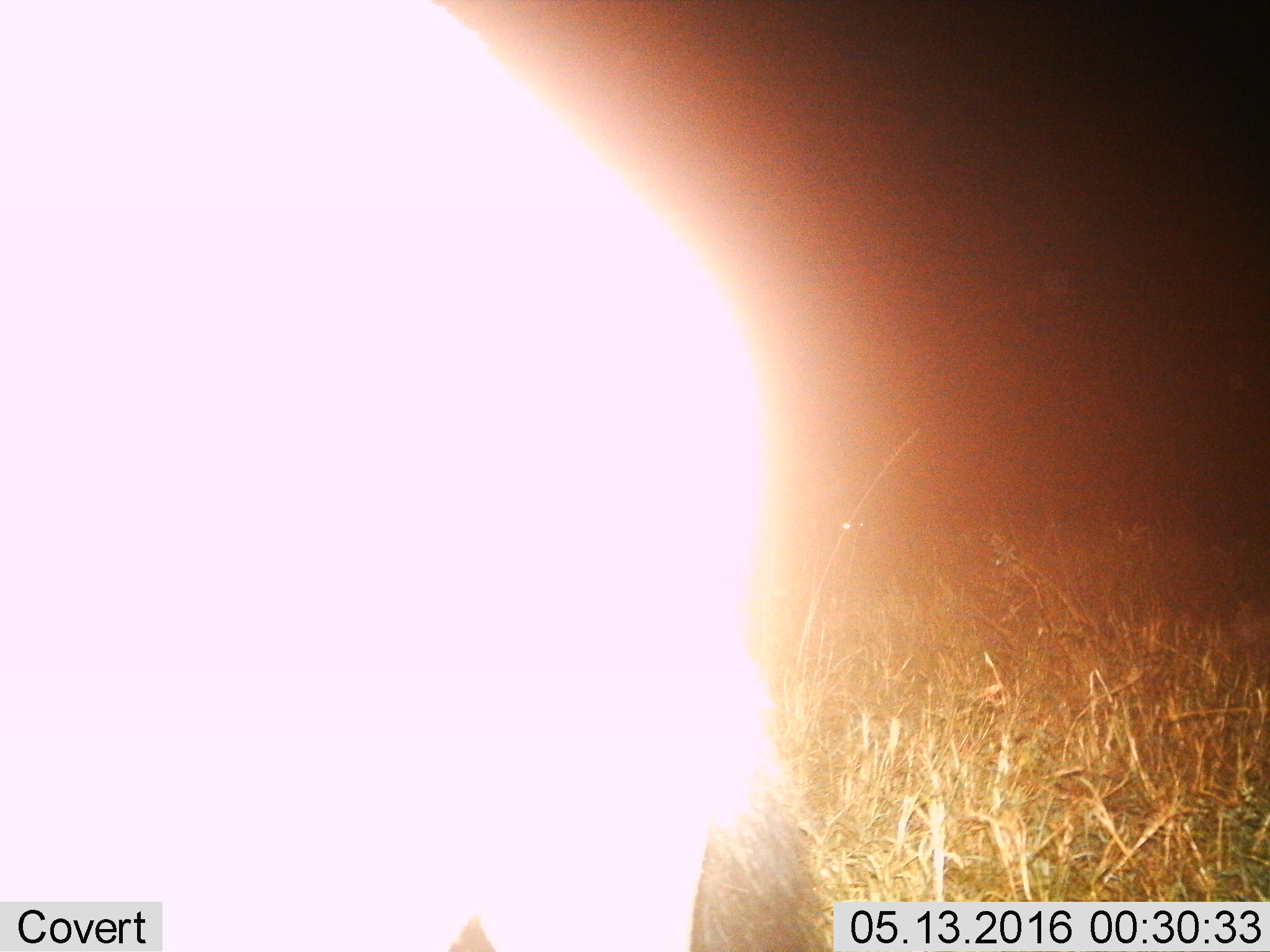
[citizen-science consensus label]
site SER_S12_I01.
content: unidentified animal